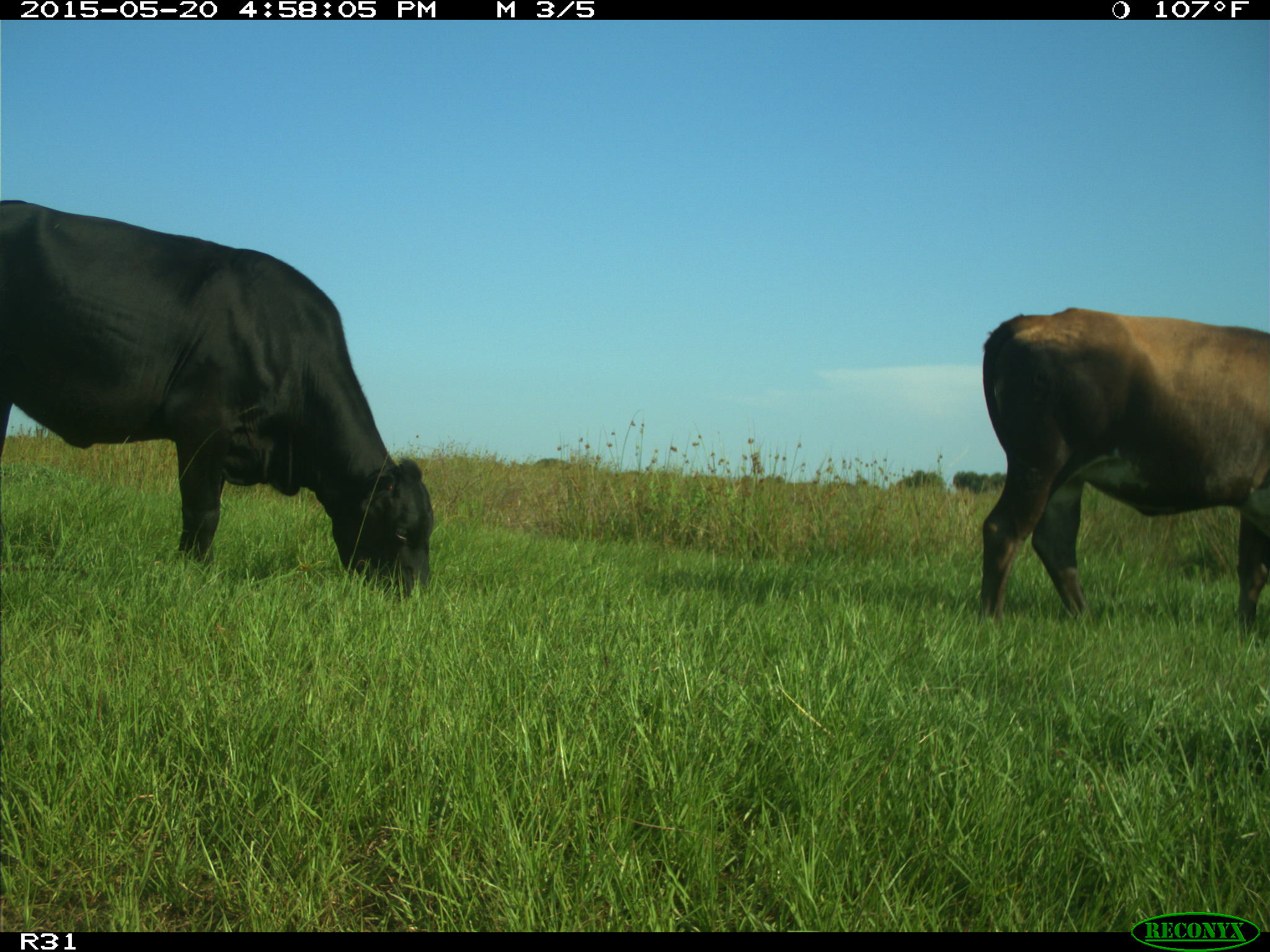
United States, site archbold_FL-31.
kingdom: Animalia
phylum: Chordata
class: Mammalia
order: Artiodactyla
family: Bovidae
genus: Bos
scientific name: Bos taurus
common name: domestic cow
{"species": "Bos taurus (domestic cow)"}